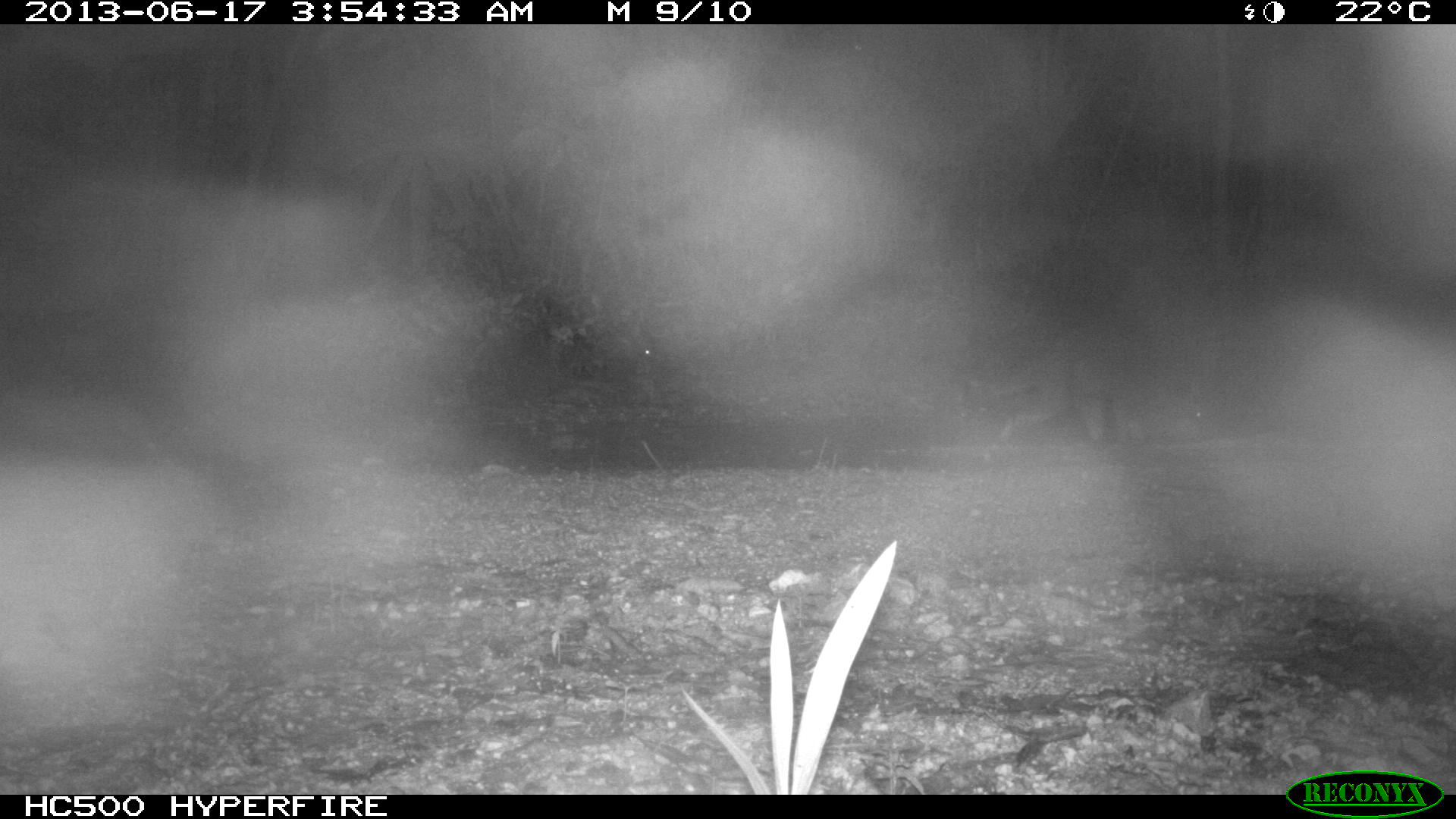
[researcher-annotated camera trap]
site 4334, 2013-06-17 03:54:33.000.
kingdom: Animalia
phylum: Chordata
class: Mammalia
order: Carnivora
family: Procyonidae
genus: Procyon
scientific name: Procyon lotor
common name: common raccoon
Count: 1.